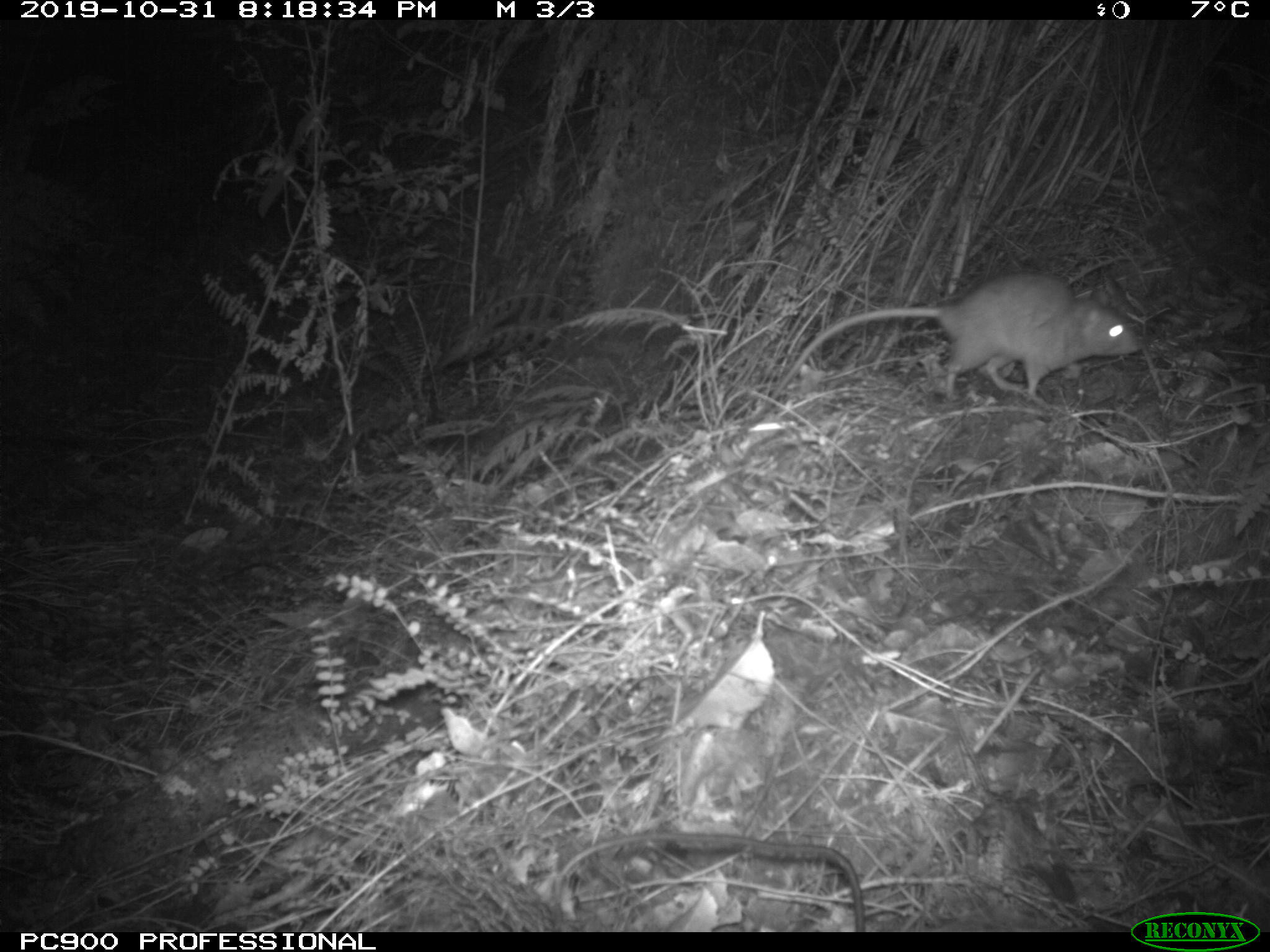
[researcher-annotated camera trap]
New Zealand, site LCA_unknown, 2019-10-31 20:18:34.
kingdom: Animalia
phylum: Chordata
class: Mammalia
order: Rodentia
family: Muridae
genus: Rattus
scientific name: Rattus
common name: rat